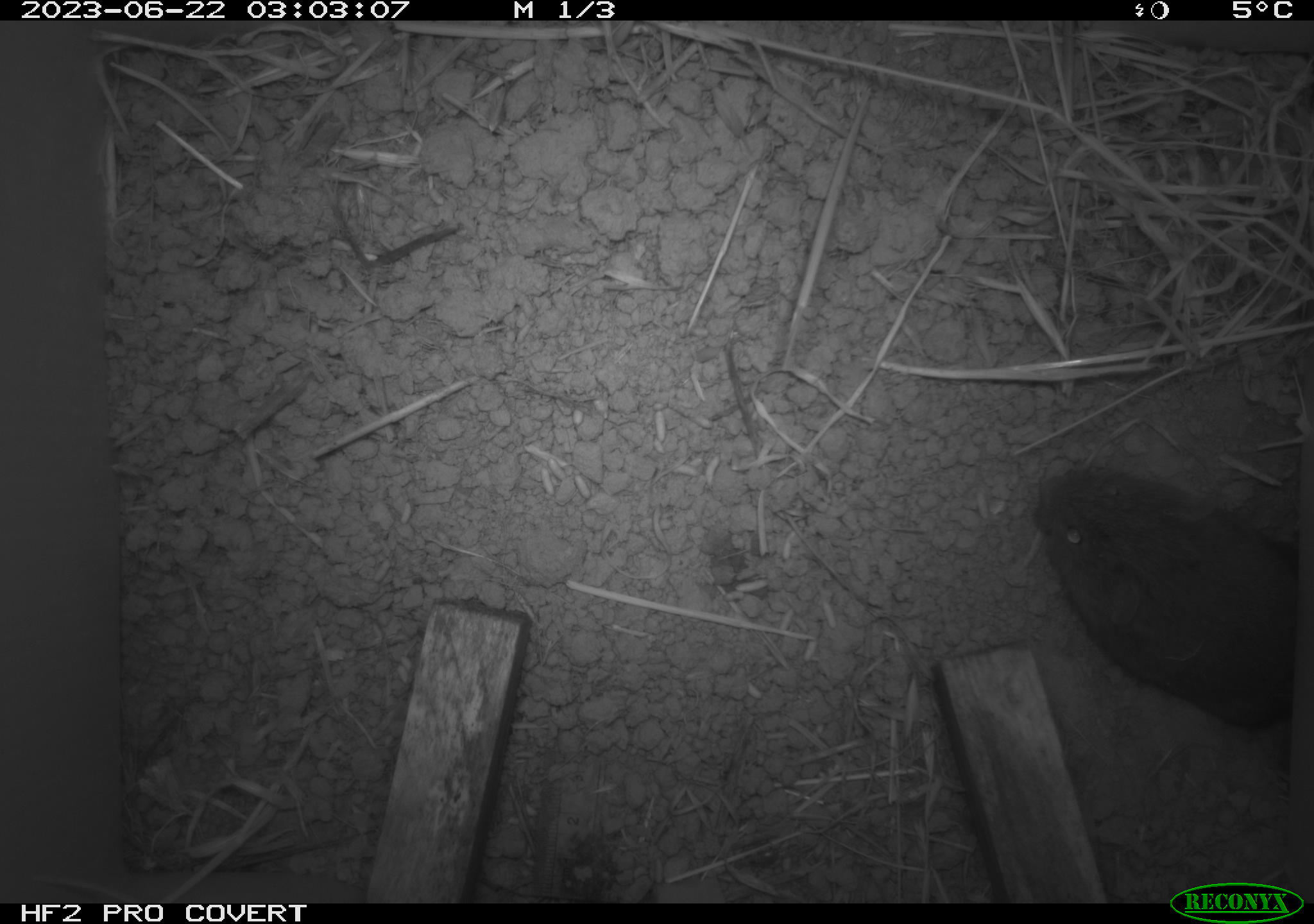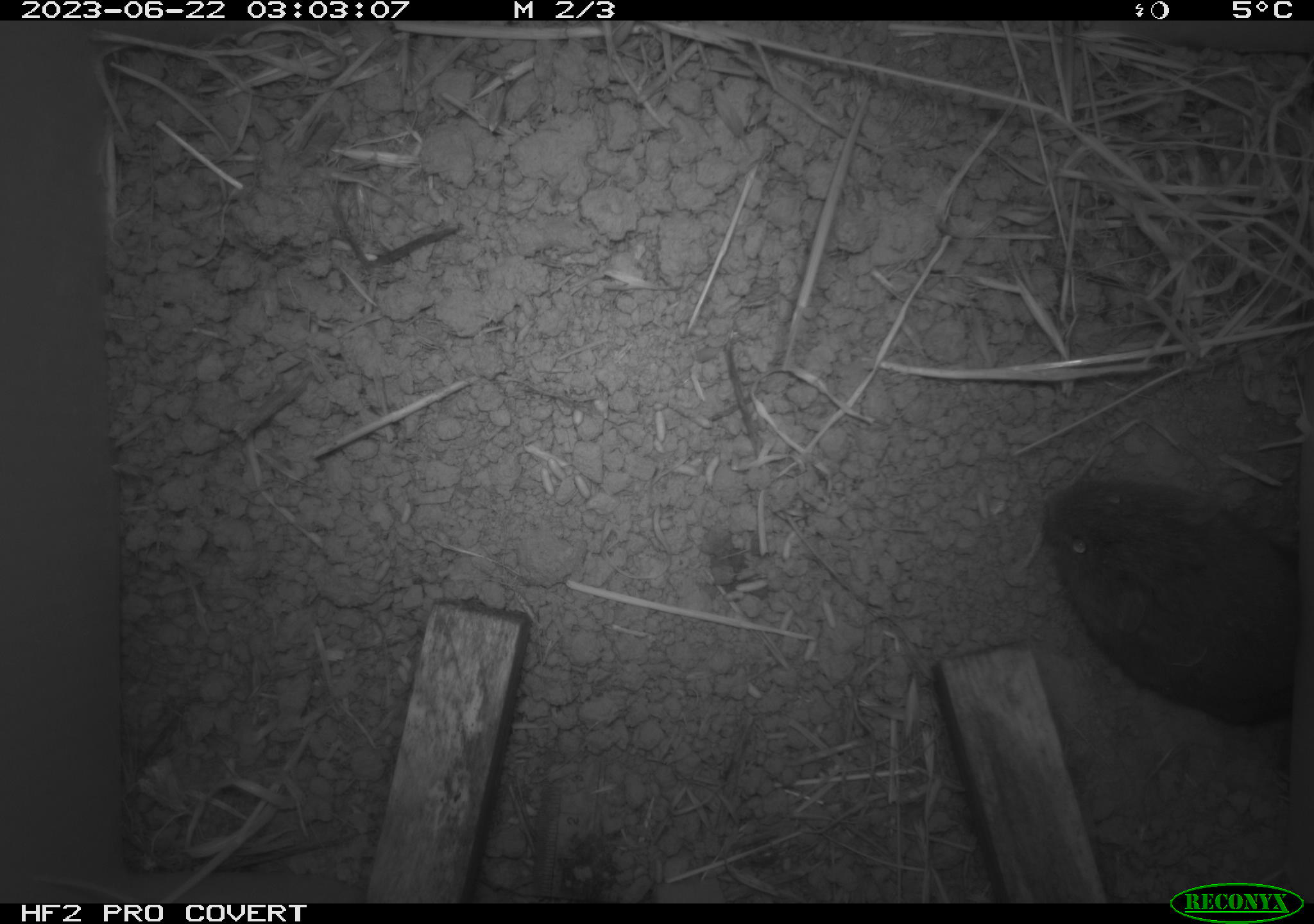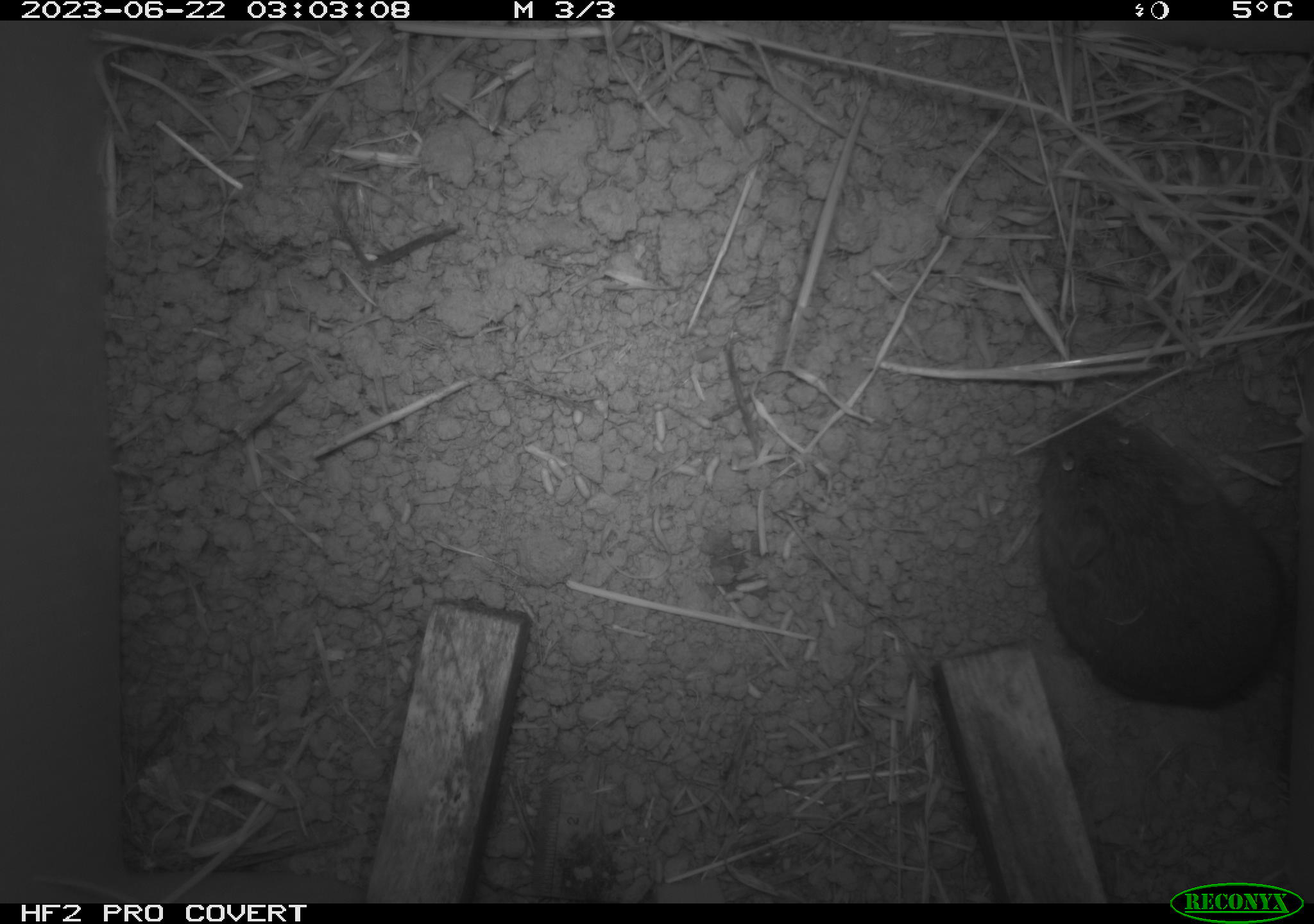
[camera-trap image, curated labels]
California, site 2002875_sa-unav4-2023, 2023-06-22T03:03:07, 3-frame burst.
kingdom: Animalia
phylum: Chordata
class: Mammalia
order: Rodentia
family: Cricetidae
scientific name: Arvicolinae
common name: voles, lemmings, and muskrats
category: arvicolinae subfamily